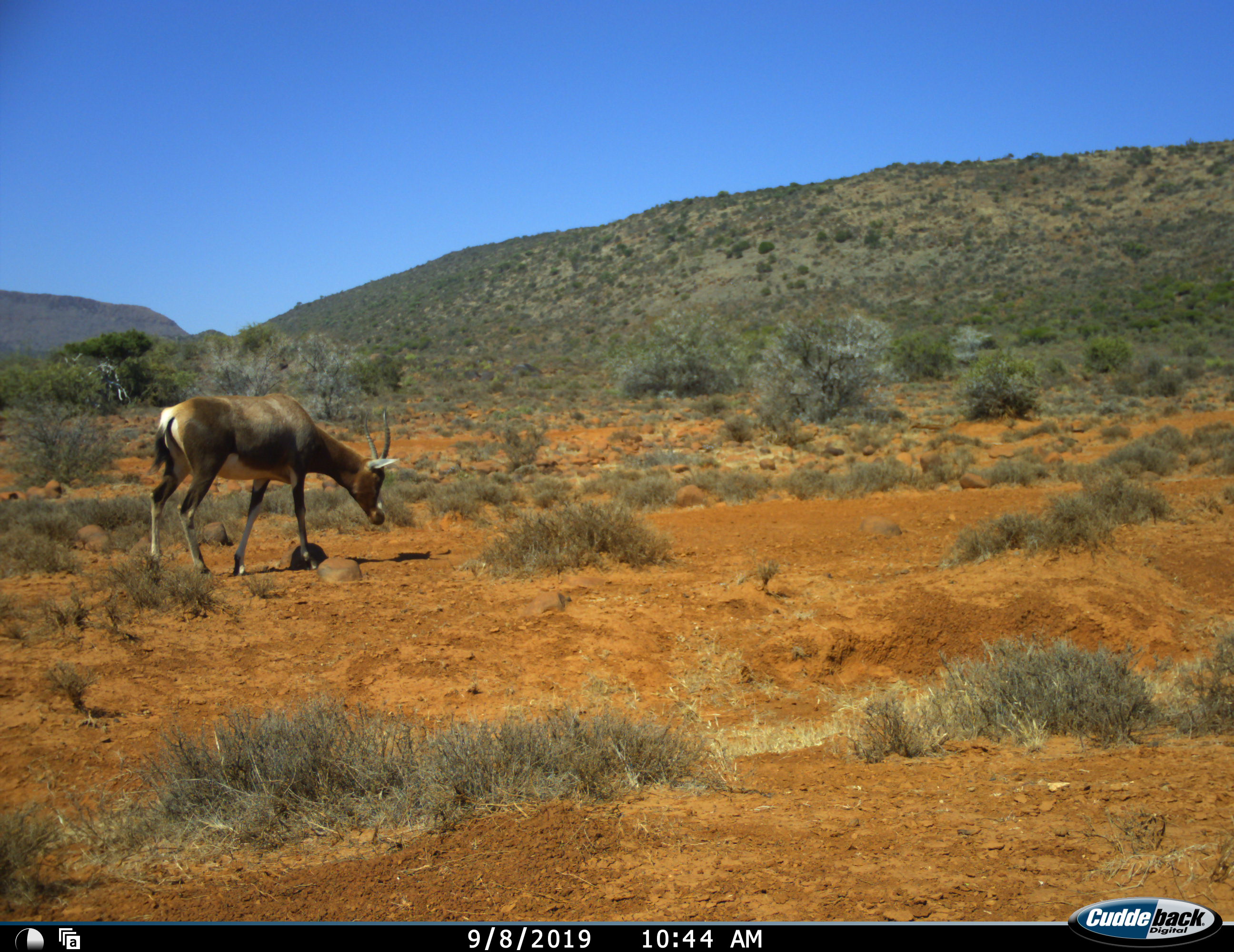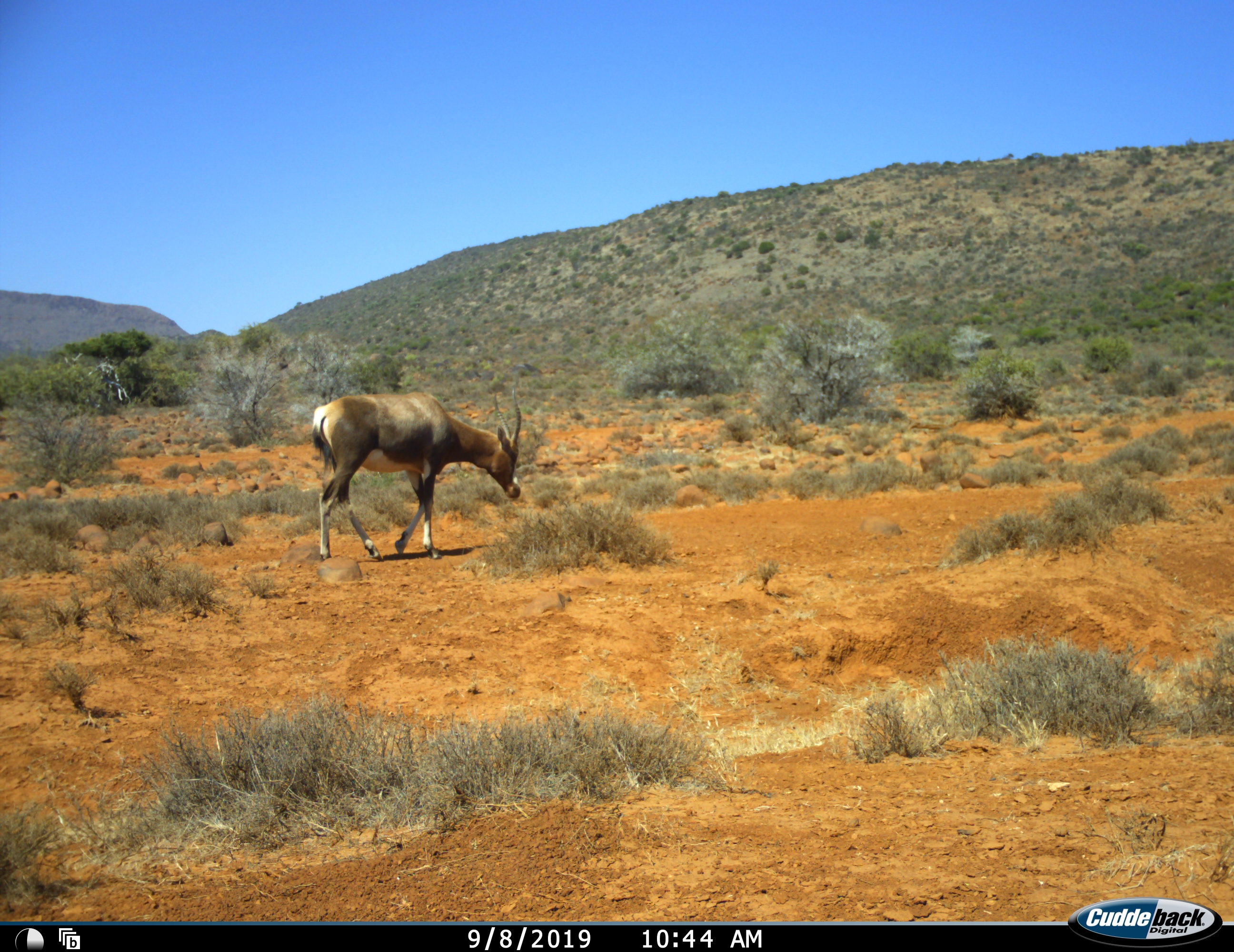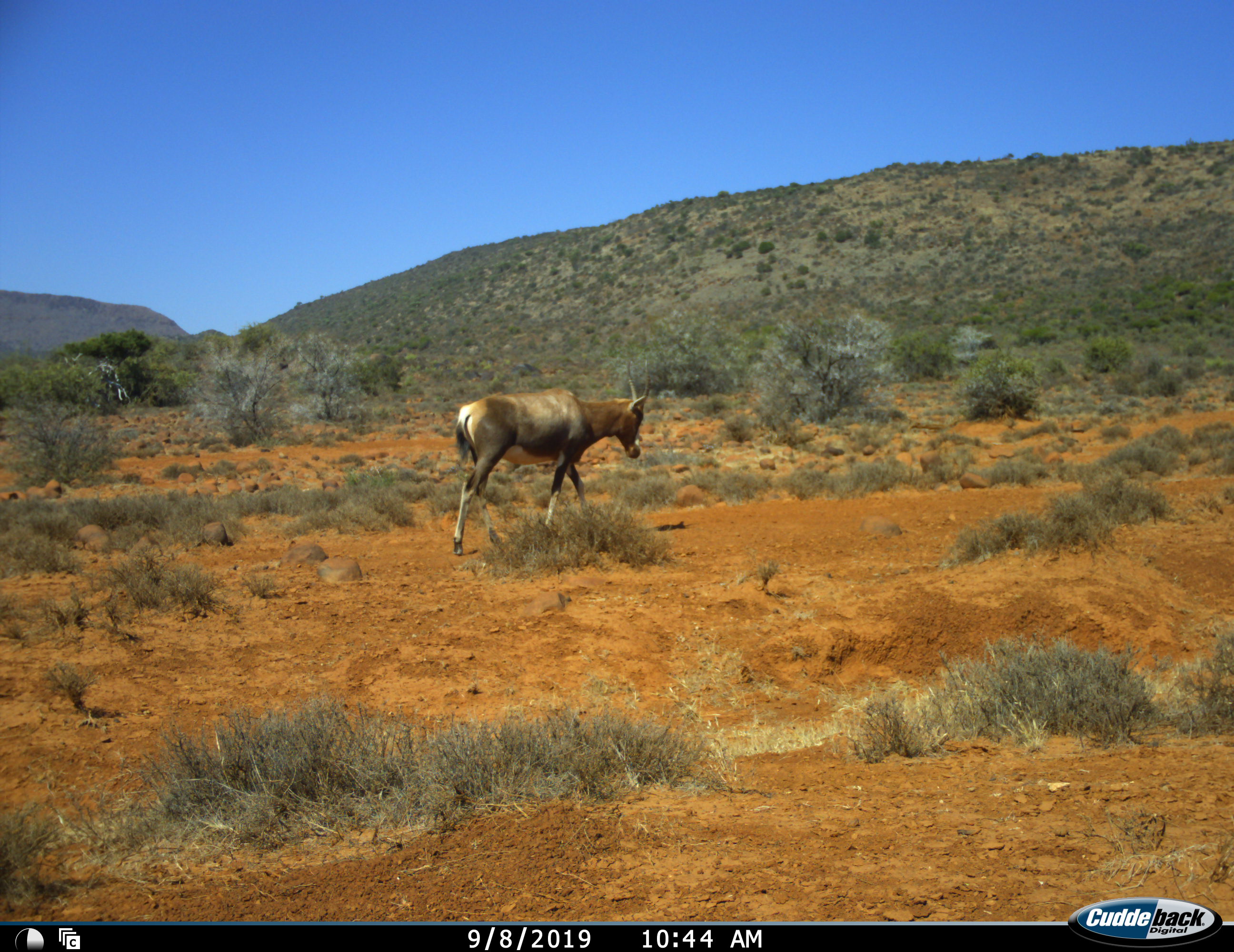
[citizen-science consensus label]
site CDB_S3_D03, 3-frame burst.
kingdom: Animalia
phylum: Chordata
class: Mammalia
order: Artiodactyla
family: Bovidae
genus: Damaliscus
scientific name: Damaliscus pygargus phillipsi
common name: blesbok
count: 1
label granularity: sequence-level